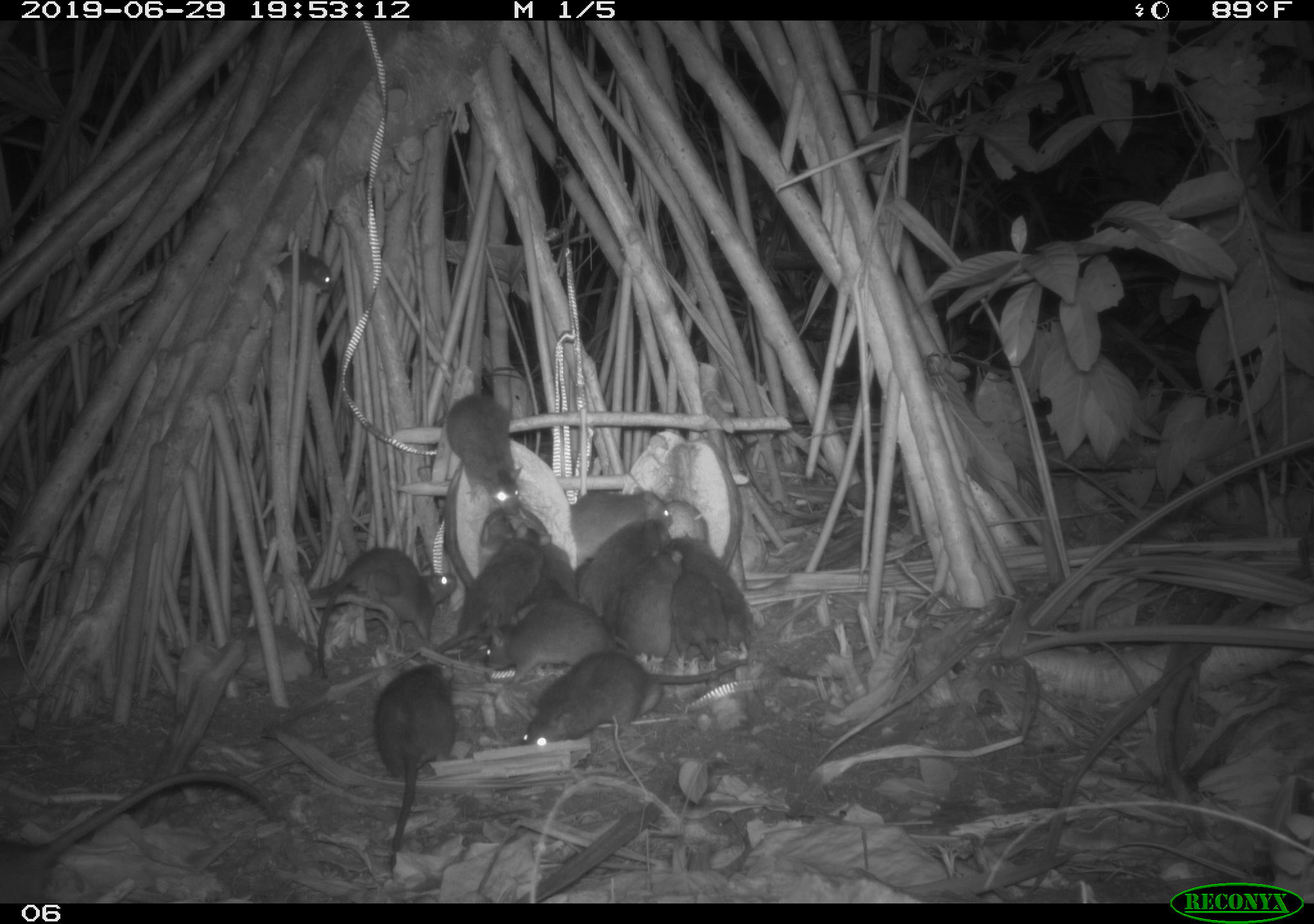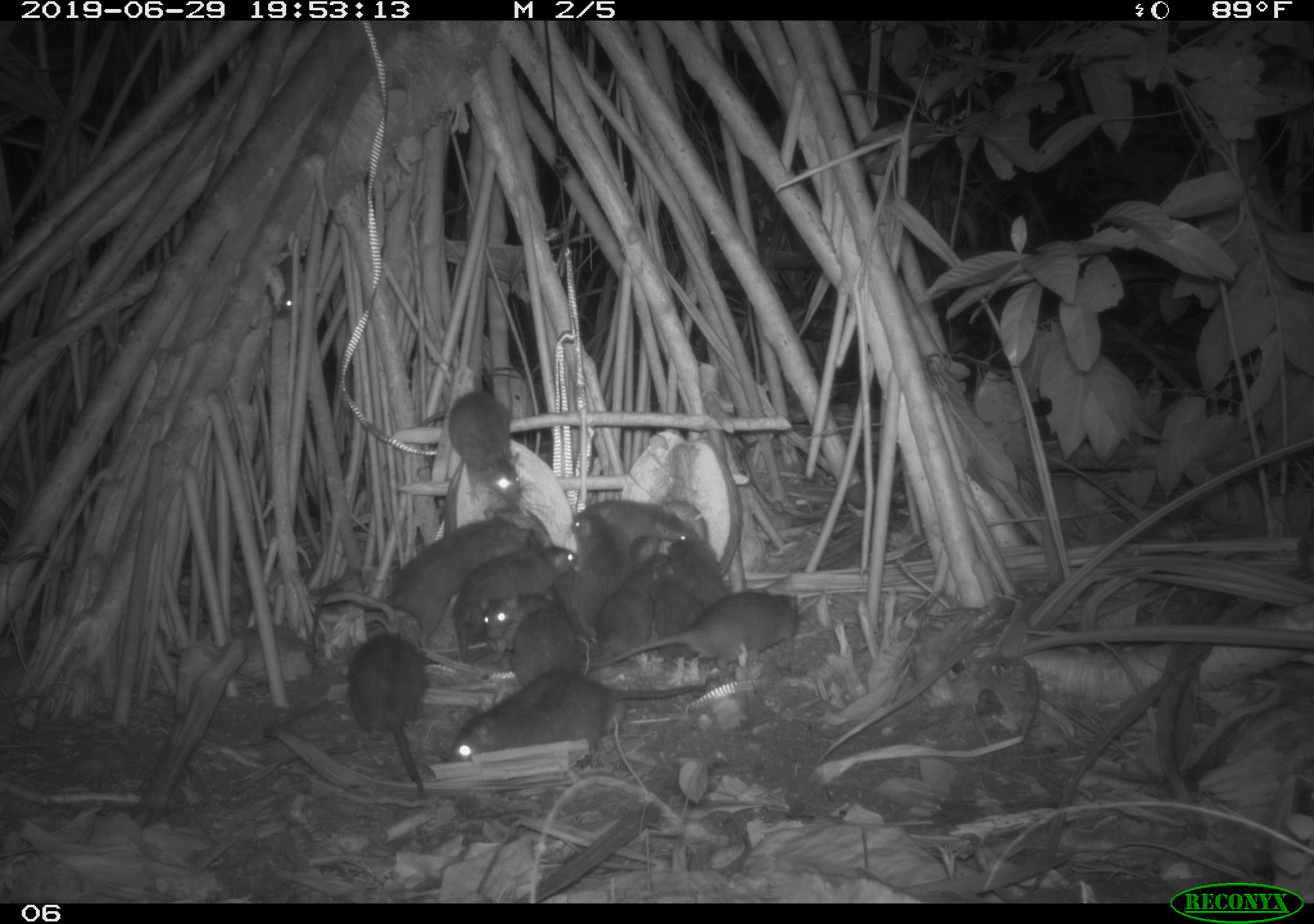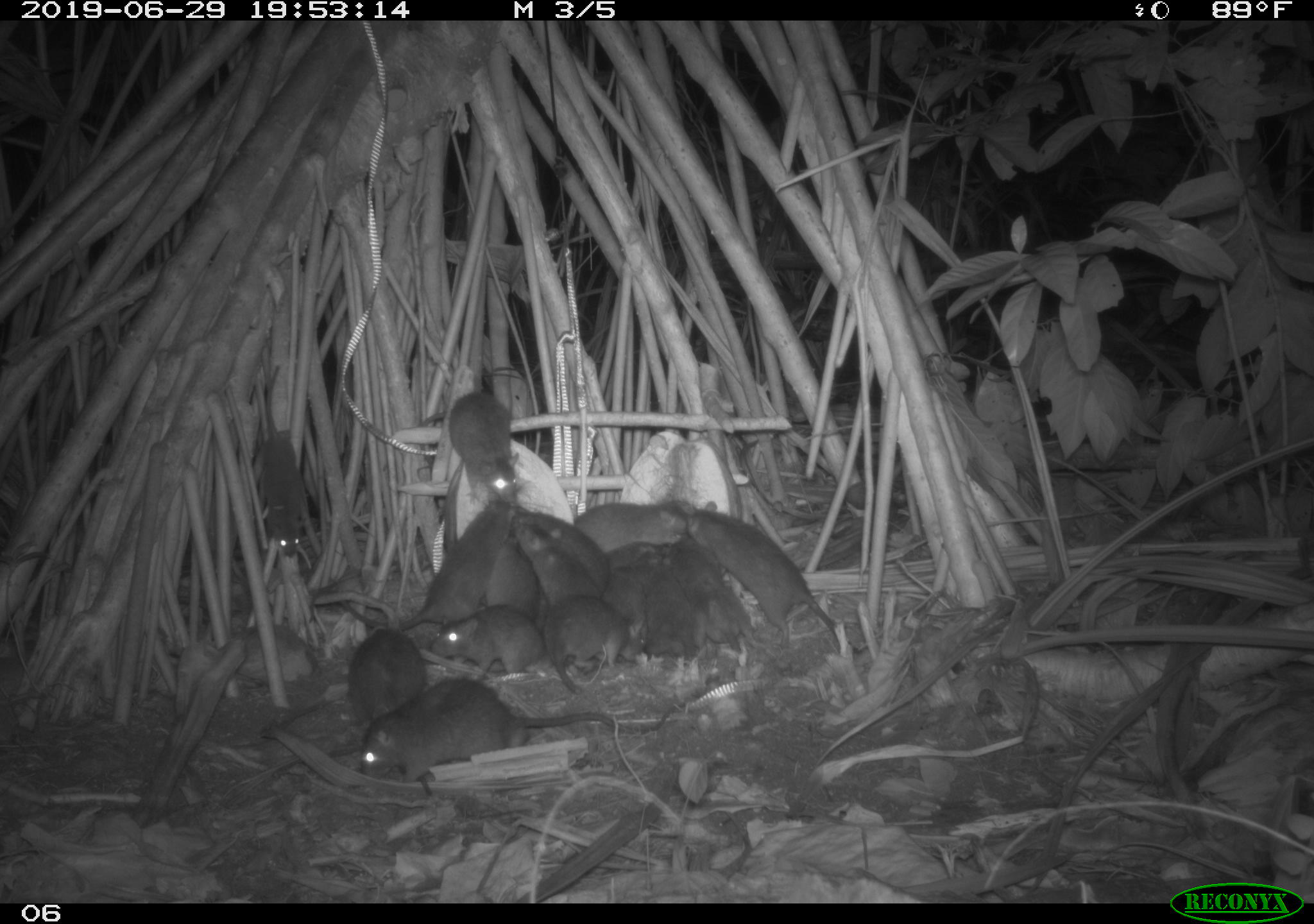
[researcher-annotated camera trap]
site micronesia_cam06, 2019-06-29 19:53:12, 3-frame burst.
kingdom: Animalia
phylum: Chordata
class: Mammalia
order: Rodentia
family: Muridae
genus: Rattus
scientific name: Rattus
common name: rat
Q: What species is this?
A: Rat (Rattus).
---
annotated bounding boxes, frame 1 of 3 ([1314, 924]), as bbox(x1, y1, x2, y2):
rat: bbox(2, 760, 277, 905); bbox(514, 642, 850, 758); bbox(301, 545, 464, 683); bbox(371, 655, 470, 873); bbox(430, 518, 550, 662); bbox(438, 389, 525, 527); bbox(478, 600, 622, 679); bbox(673, 530, 760, 649); bbox(569, 483, 676, 565); bbox(583, 522, 676, 616); bbox(602, 546, 682, 653); bbox(666, 554, 730, 663); bbox(269, 239, 337, 302); bbox(548, 538, 602, 601)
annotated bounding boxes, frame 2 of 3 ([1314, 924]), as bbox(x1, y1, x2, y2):
rat: bbox(305, 505, 536, 655); bbox(438, 662, 708, 775); bbox(601, 592, 805, 679); bbox(450, 540, 585, 665); bbox(345, 629, 435, 806); bbox(425, 389, 532, 514); bbox(592, 546, 673, 667); bbox(579, 491, 711, 558); bbox(569, 513, 638, 638); bbox(513, 591, 590, 686); bbox(653, 546, 705, 667); bbox(474, 587, 551, 664); bbox(670, 543, 735, 615)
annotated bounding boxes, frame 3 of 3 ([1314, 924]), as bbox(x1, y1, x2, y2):
rat: bbox(355, 670, 695, 787); bbox(348, 491, 525, 638); bbox(683, 499, 841, 648); bbox(425, 604, 588, 702); bbox(256, 359, 320, 565); bbox(419, 388, 525, 508); bbox(669, 536, 771, 658); bbox(538, 592, 650, 696); bbox(335, 624, 431, 744); bbox(628, 544, 711, 665); bbox(514, 512, 600, 607); bbox(576, 495, 702, 555); bbox(527, 505, 615, 588); bbox(601, 552, 670, 655); bbox(483, 530, 542, 619); bbox(596, 529, 670, 575)